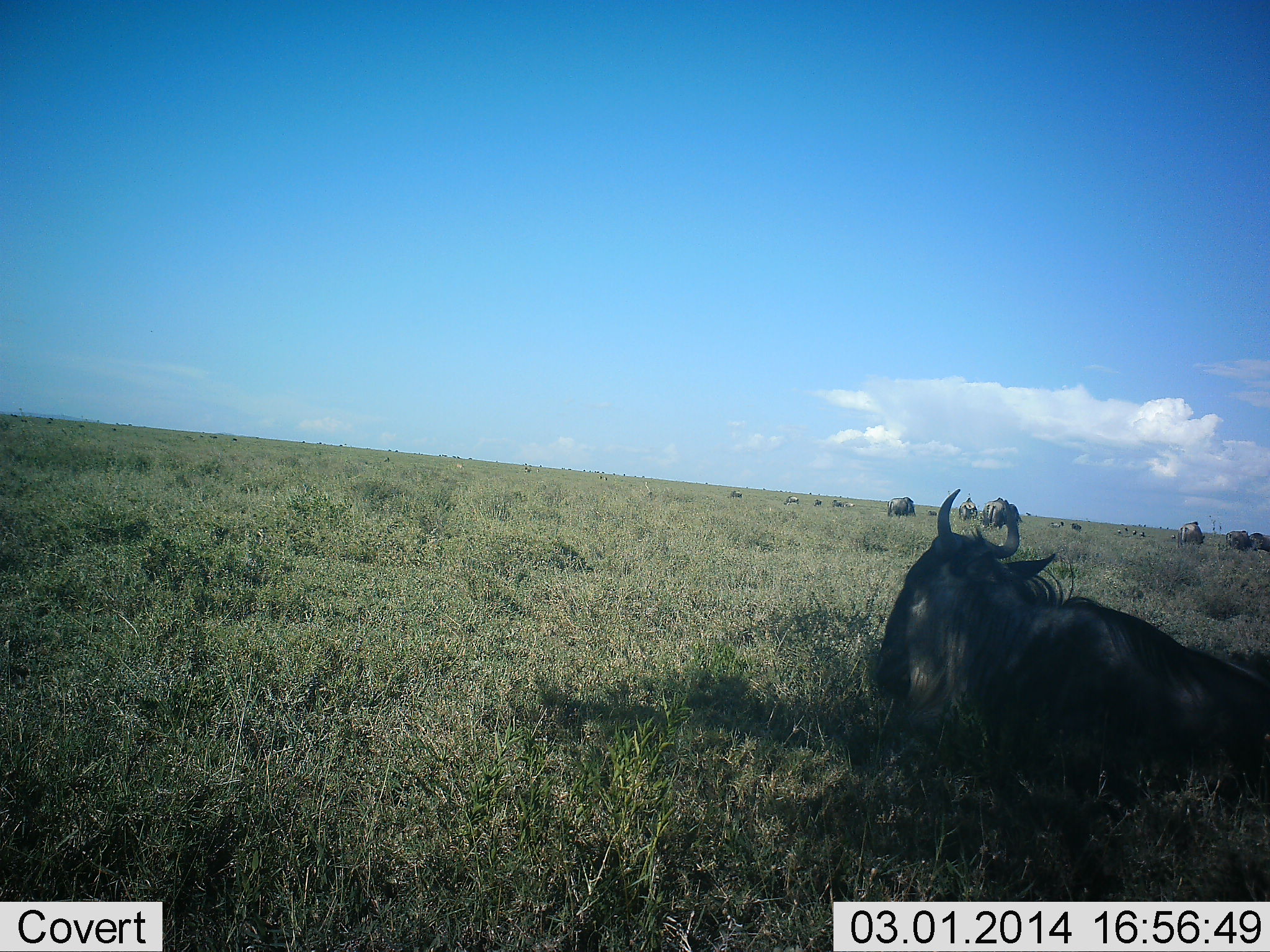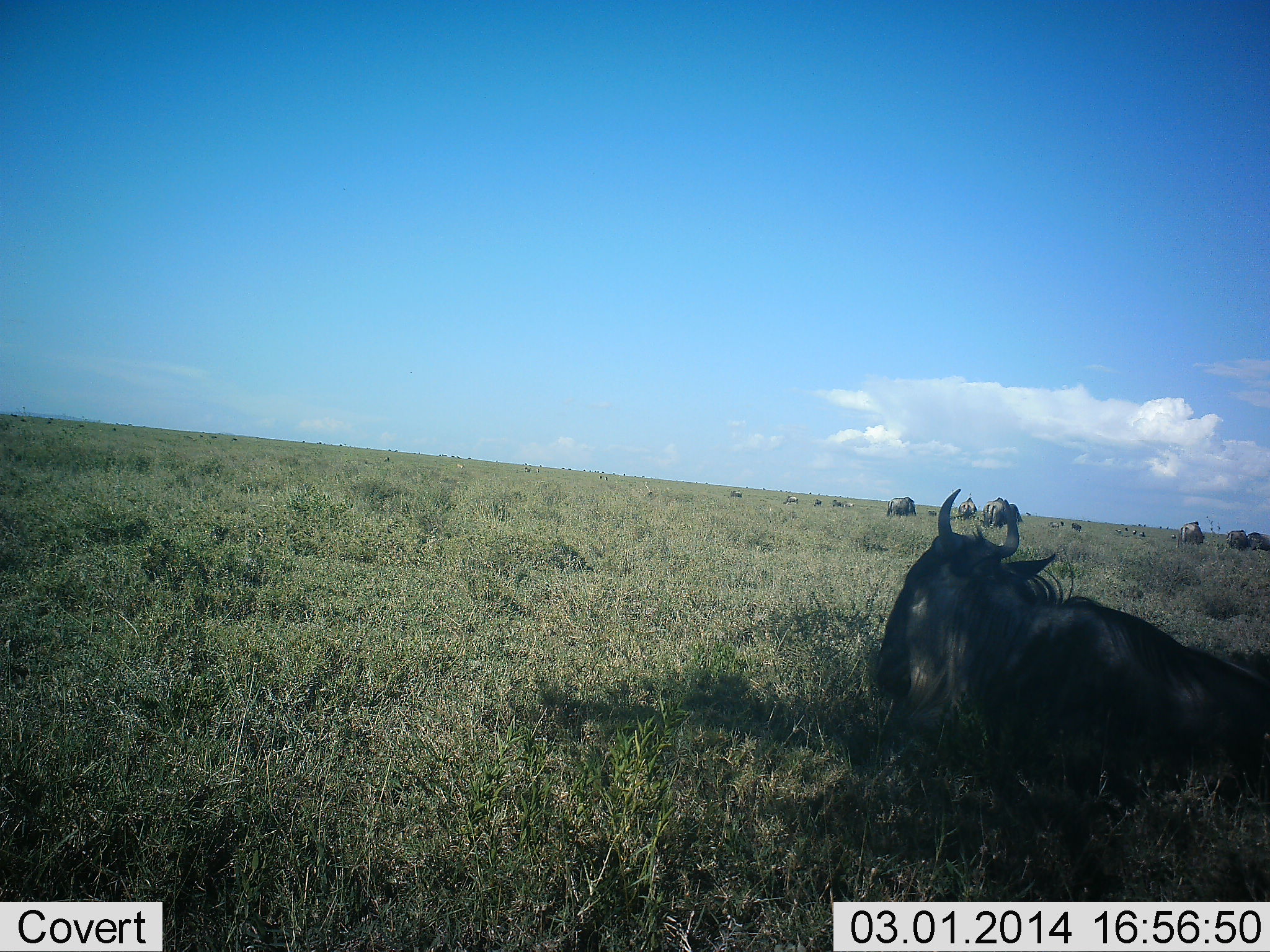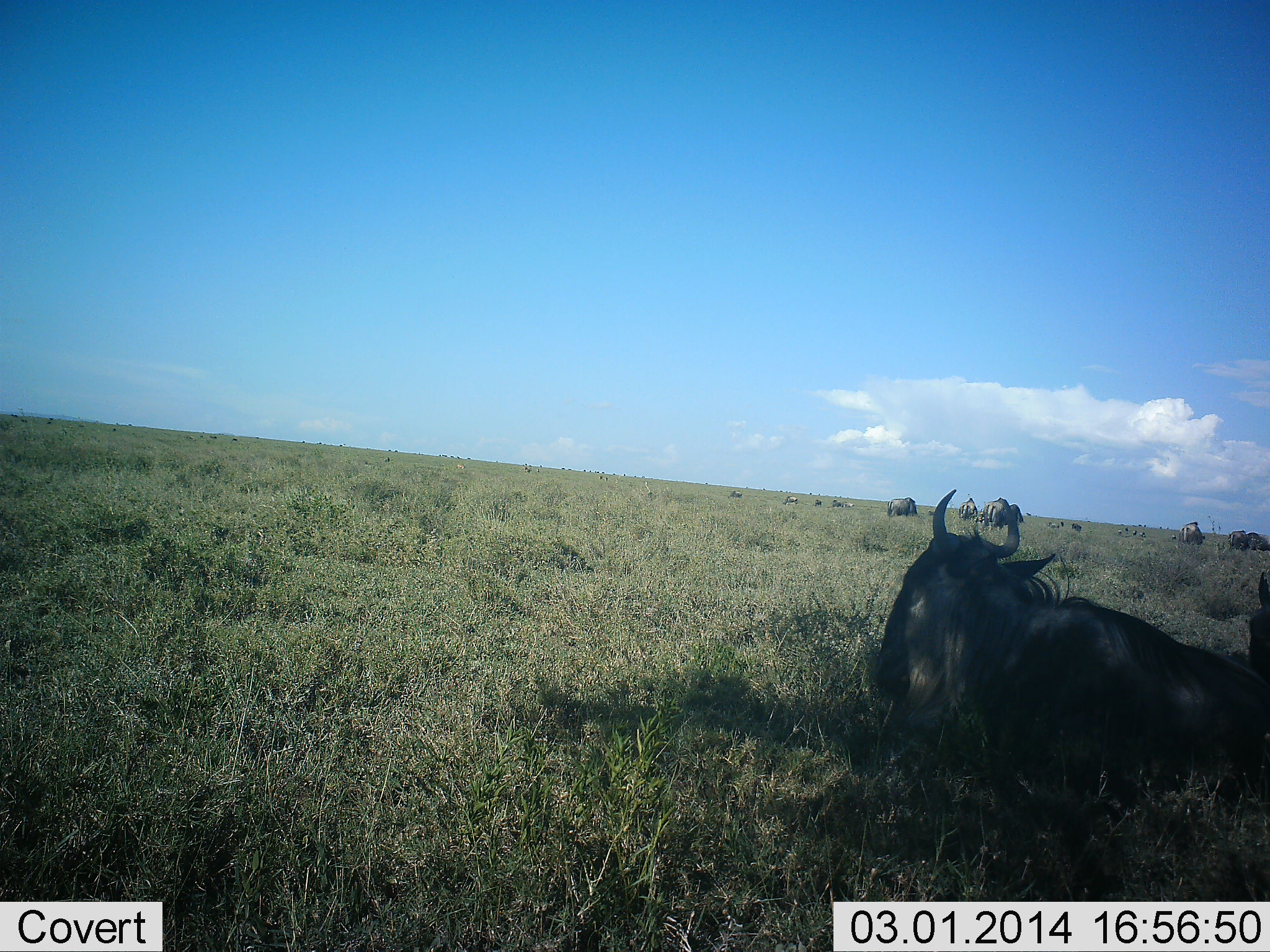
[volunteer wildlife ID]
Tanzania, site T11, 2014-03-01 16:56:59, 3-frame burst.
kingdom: Animalia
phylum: Chordata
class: Mammalia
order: Artiodactyla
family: Bovidae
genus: Connochaetes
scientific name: Connochaetes taurinus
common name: blue wildebeest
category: wildebeest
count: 11-50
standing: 42%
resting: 95%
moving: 11%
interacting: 2%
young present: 2%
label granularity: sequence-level